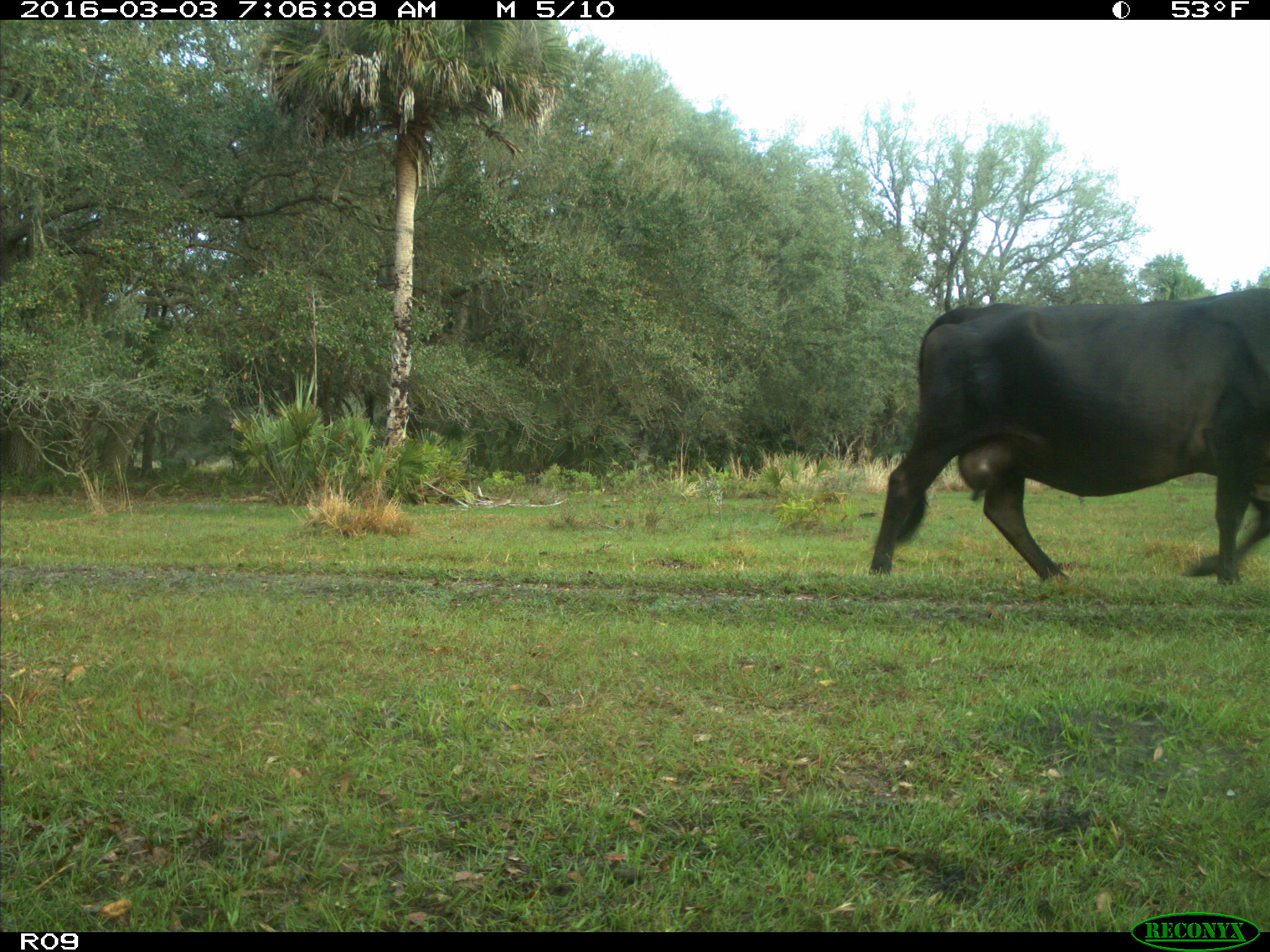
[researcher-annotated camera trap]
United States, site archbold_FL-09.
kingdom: Animalia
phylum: Chordata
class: Mammalia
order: Artiodactyla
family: Bovidae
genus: Bos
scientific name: Bos taurus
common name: domestic cow